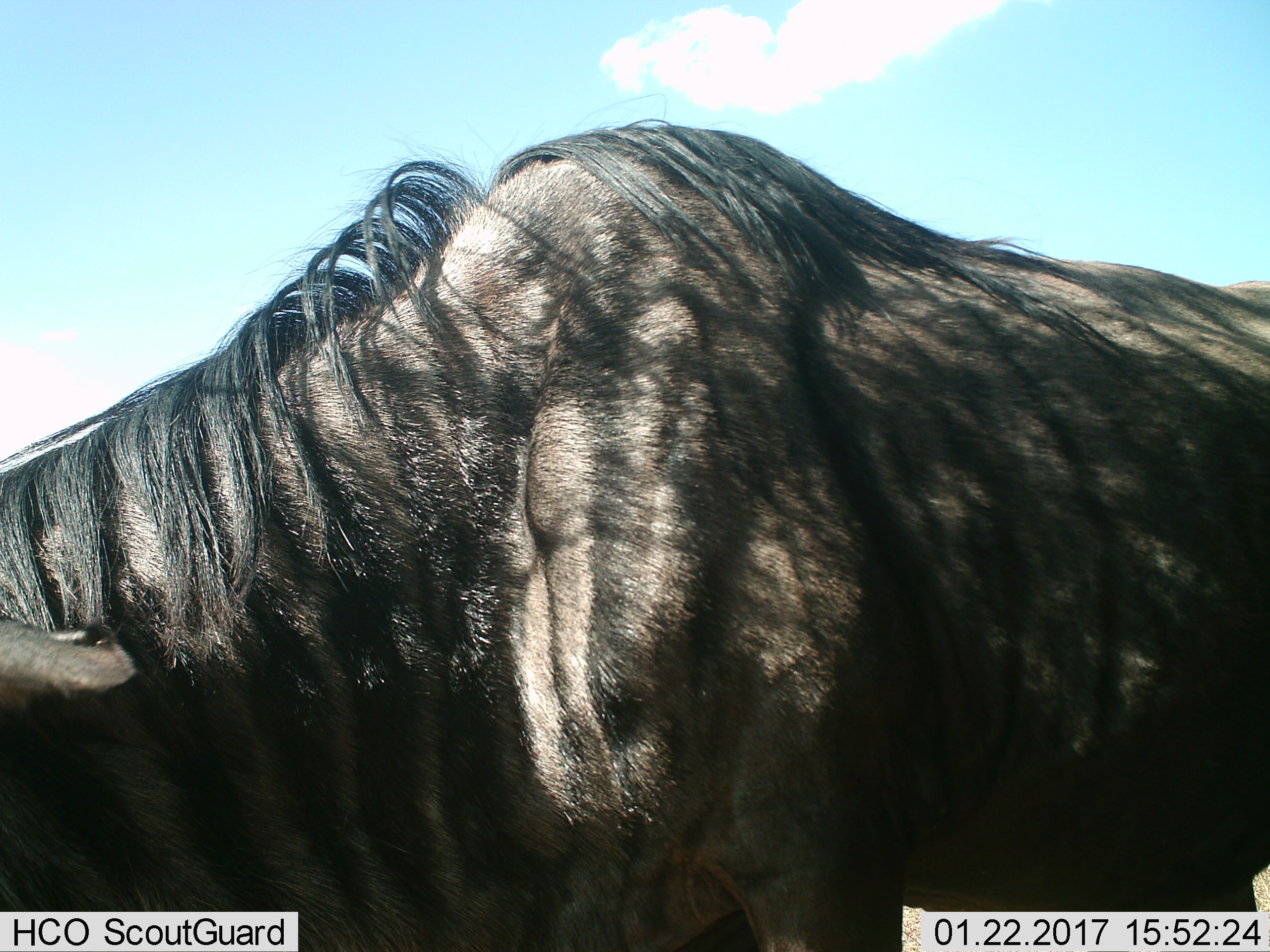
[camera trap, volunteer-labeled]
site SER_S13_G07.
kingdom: Animalia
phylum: Chordata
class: Mammalia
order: Artiodactyla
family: Bovidae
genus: Connochaetes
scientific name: Connochaetes taurinus taurinus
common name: blue wildebeest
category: wildebeestblue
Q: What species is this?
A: Wildebeestblue (blue wildebeest) (Connochaetes taurinus taurinus).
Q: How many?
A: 1.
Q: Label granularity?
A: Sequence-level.